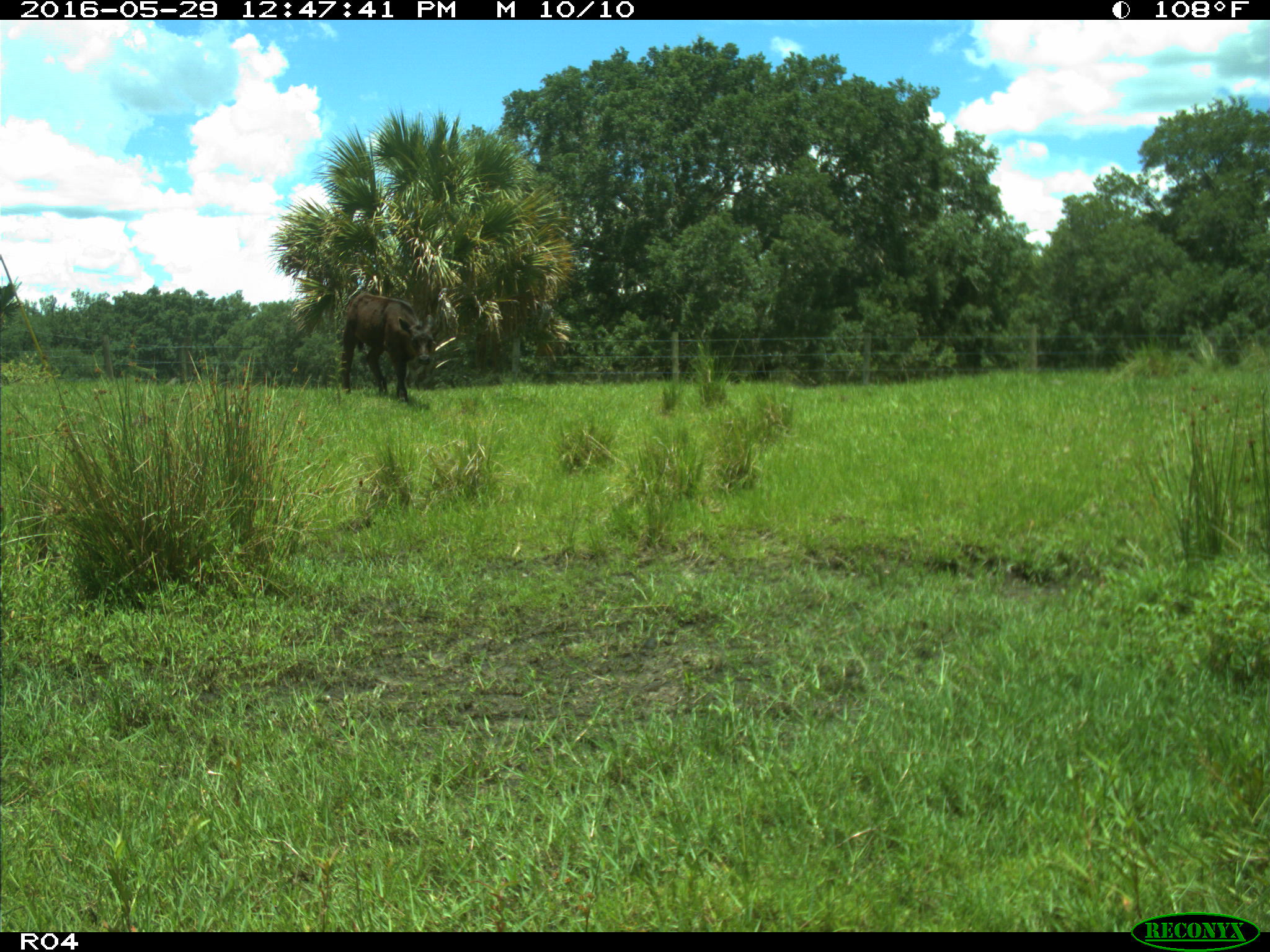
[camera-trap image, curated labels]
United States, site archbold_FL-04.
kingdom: Animalia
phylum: Chordata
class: Mammalia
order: Artiodactyla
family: Bovidae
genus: Bos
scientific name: Bos taurus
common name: domestic cow